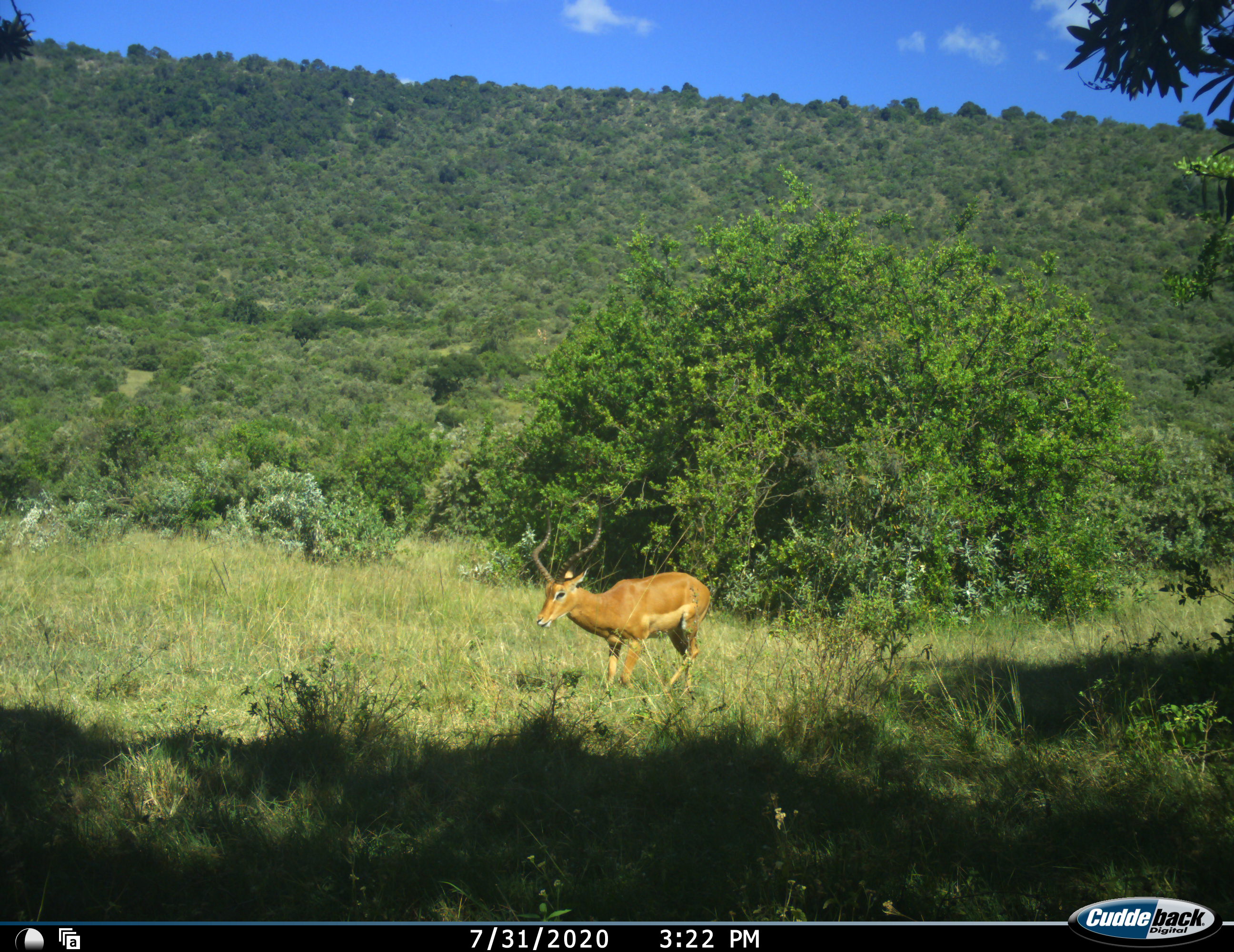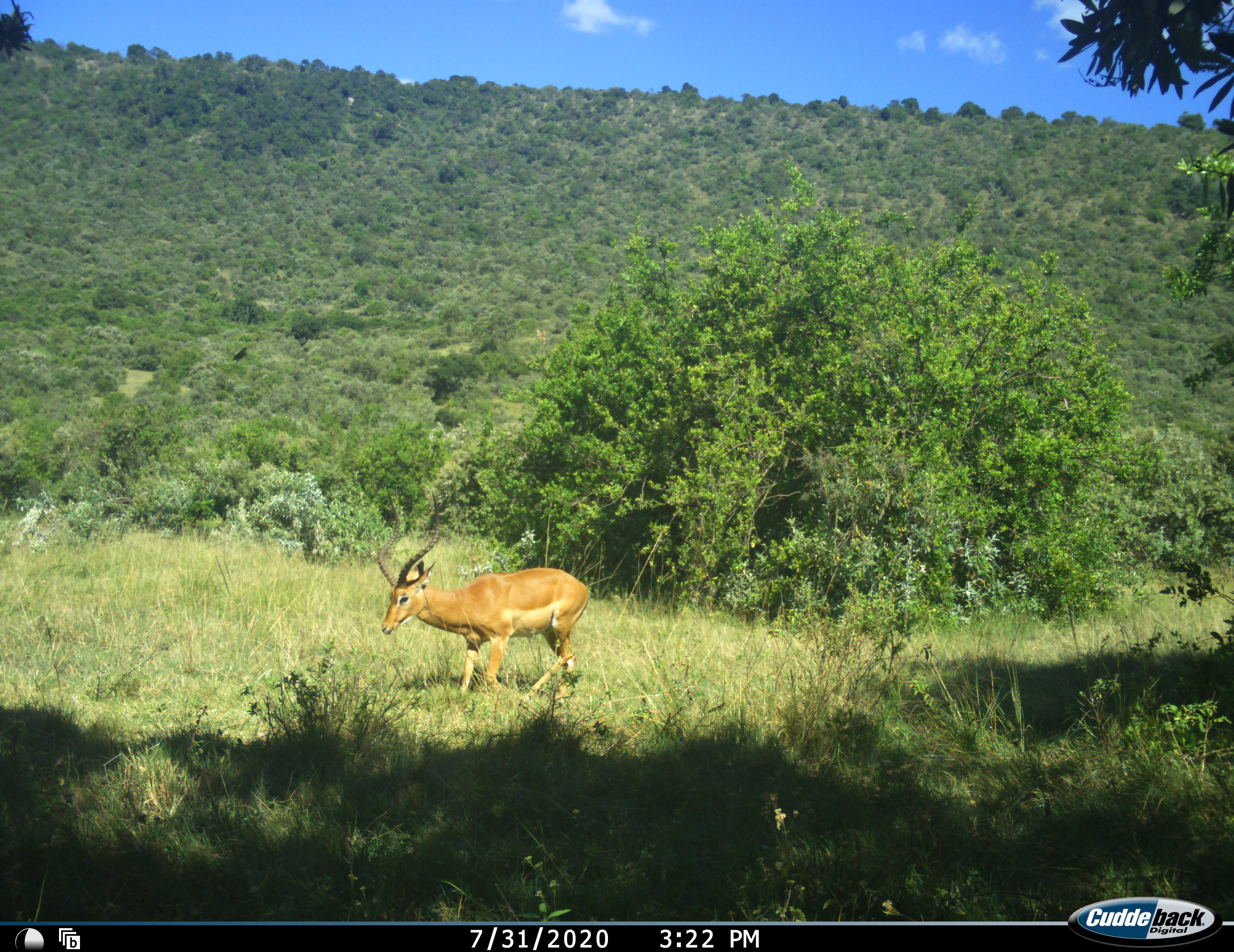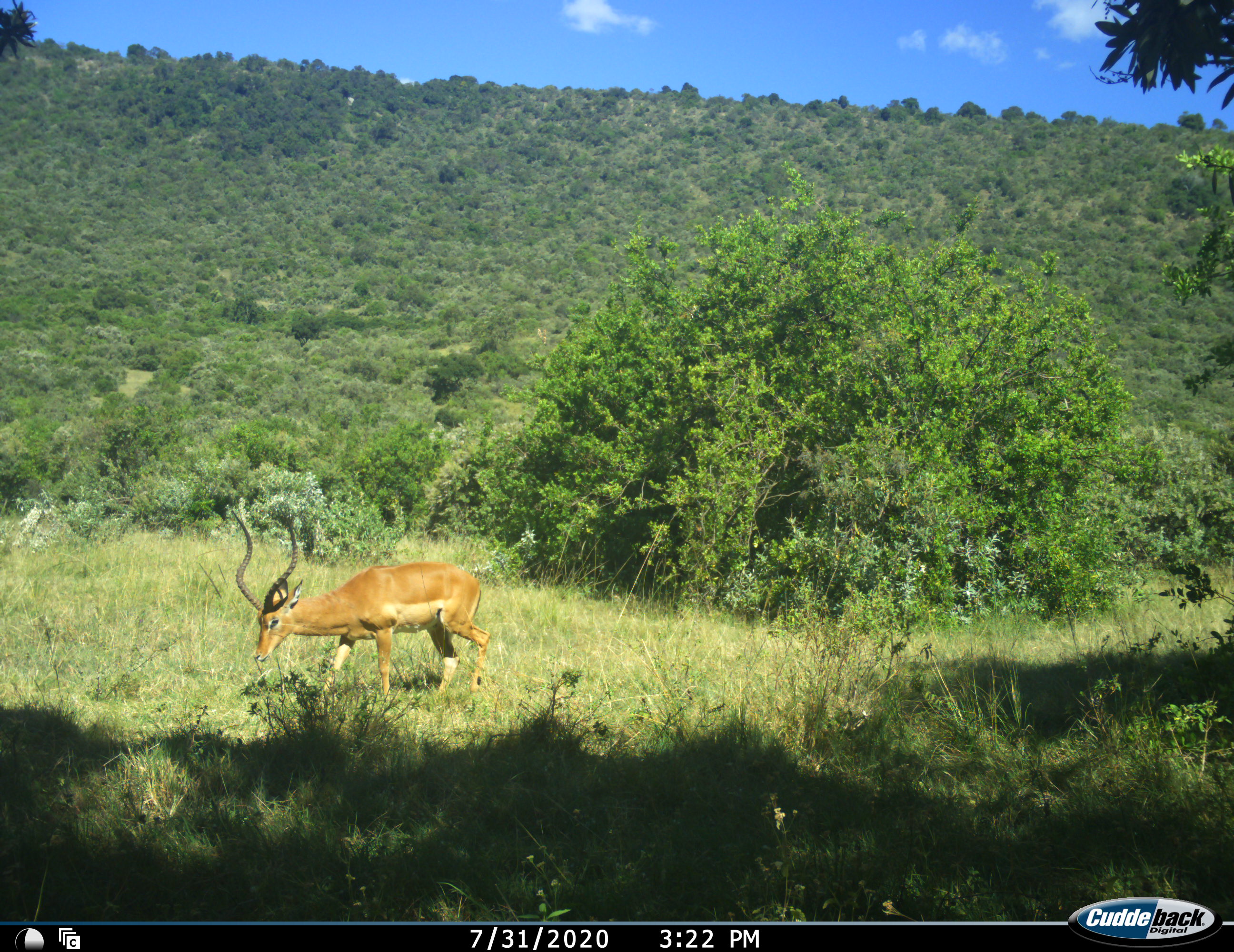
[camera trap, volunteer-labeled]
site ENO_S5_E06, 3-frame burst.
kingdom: Animalia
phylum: Chordata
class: Mammalia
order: Artiodactyla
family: Bovidae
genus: Aepyceros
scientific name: Aepyceros melampus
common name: impala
Impala (Aepyceros melampus), count 1. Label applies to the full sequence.